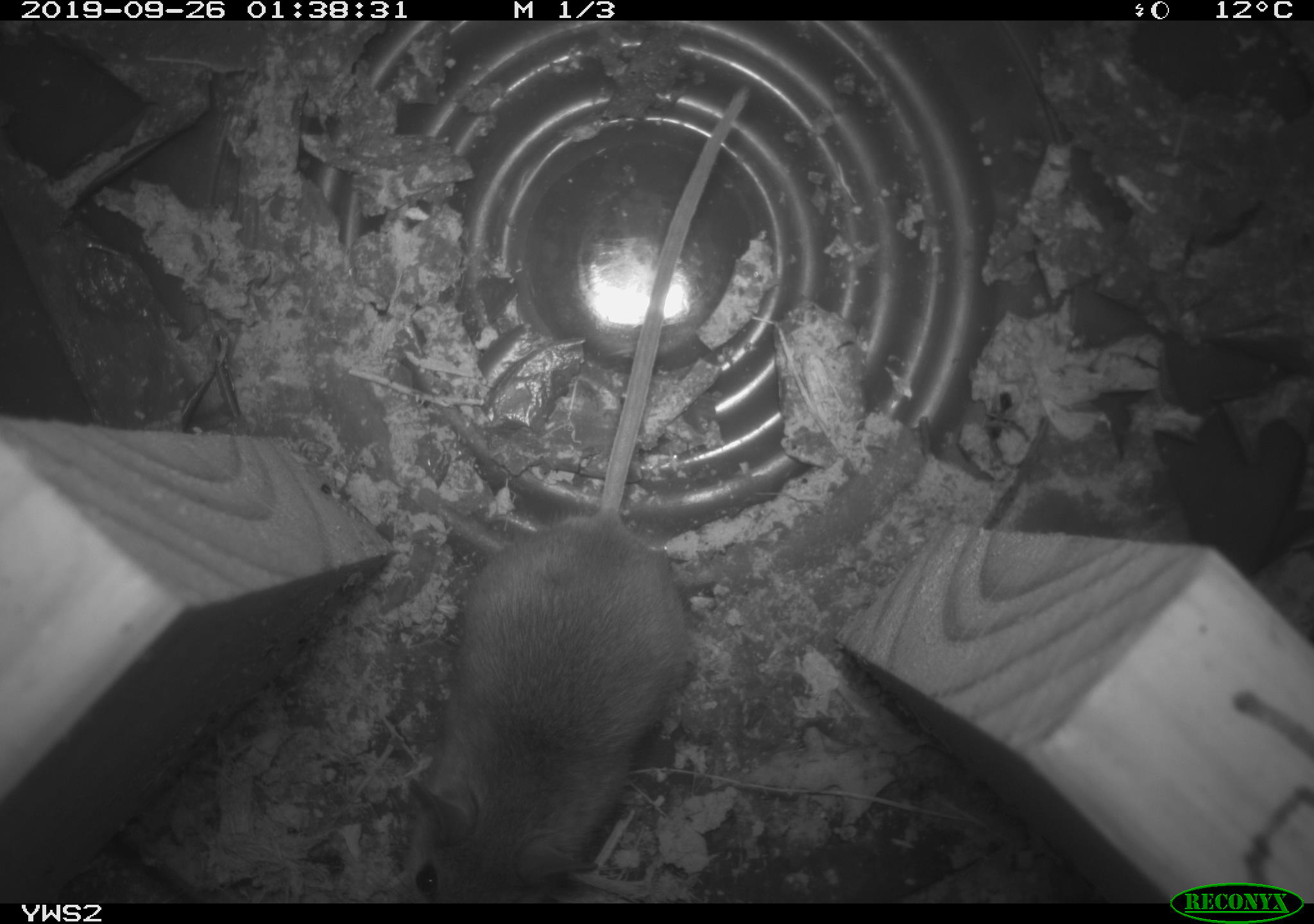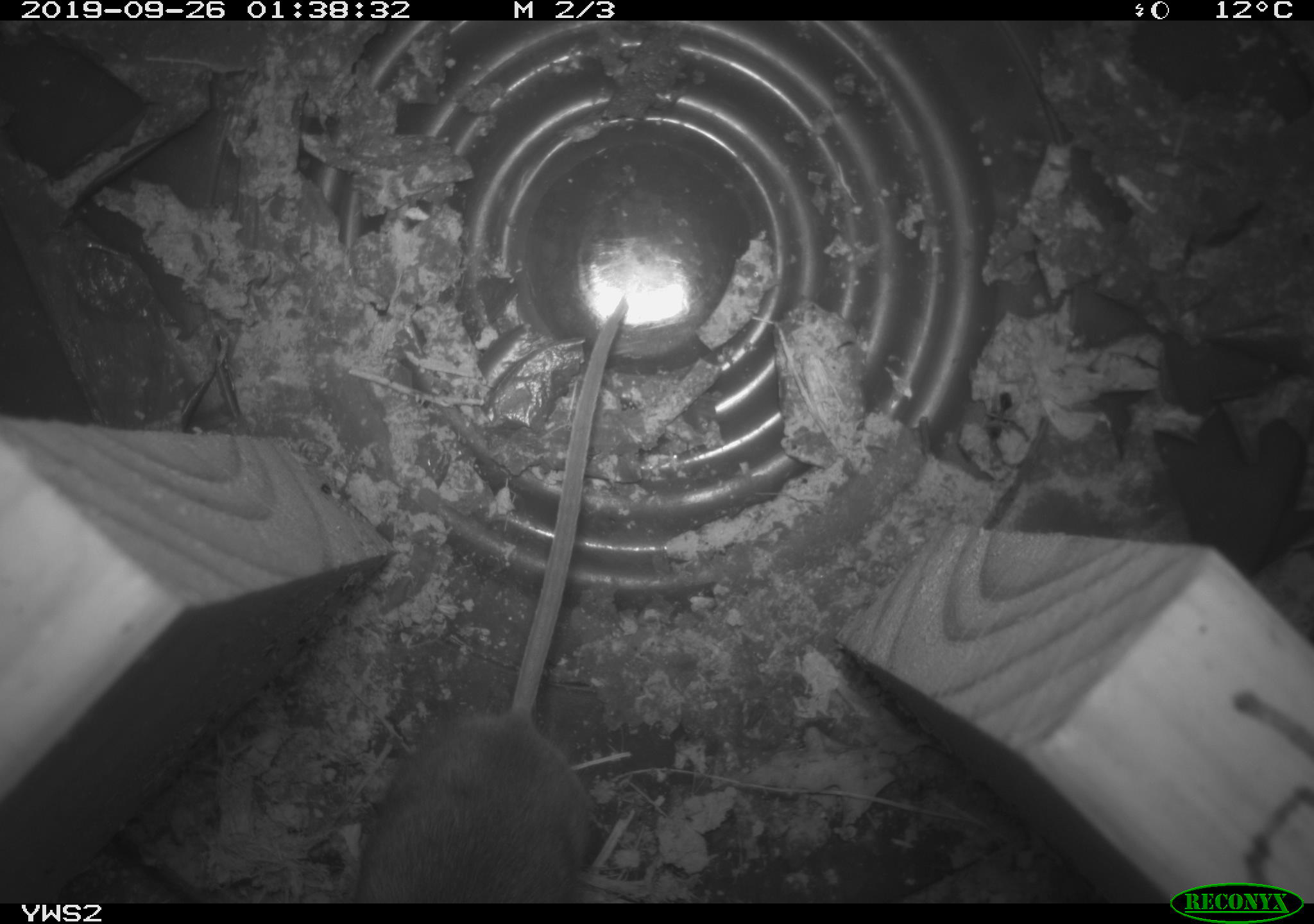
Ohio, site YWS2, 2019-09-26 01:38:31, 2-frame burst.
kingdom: Animalia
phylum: Chordata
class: Mammalia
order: Rodentia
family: Cricetidae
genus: Peromyscus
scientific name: Peromyscus leucopus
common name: white-footed mouse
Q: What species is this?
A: White-footed mouse (Peromyscus leucopus).